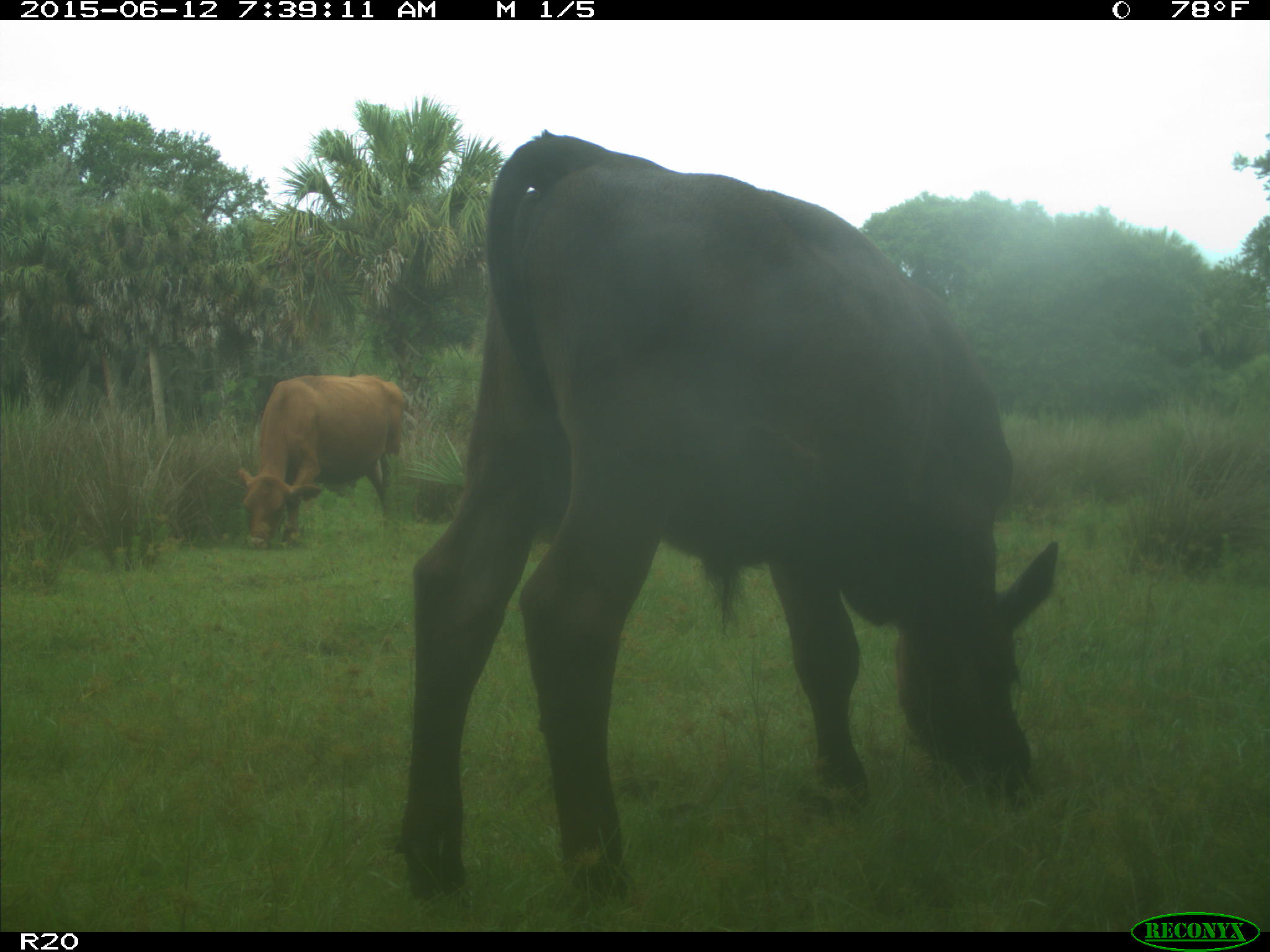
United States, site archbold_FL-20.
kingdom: Animalia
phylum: Chordata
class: Mammalia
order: Artiodactyla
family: Bovidae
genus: Bos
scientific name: Bos taurus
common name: domestic cow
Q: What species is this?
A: Bos taurus (domestic cow).